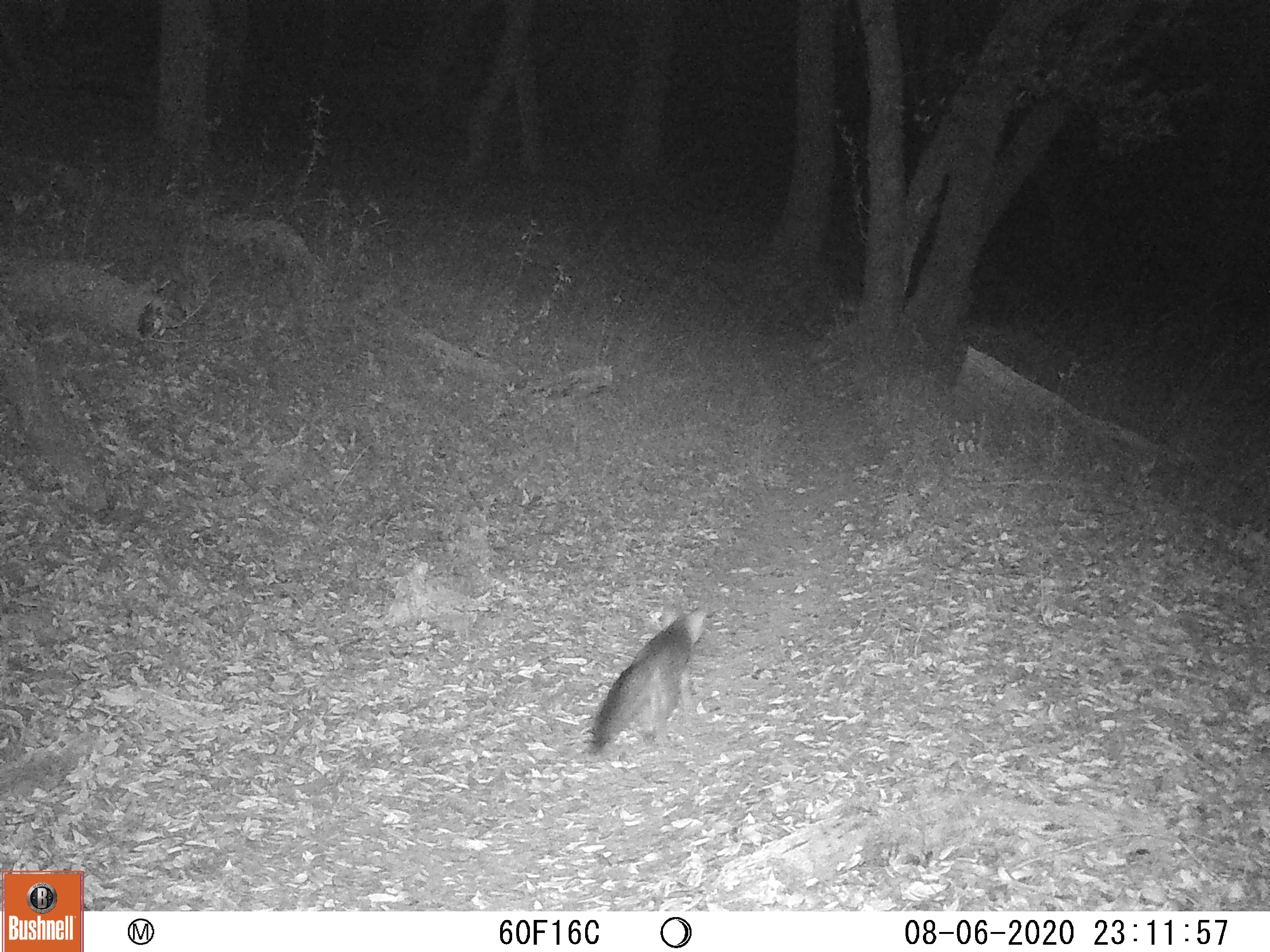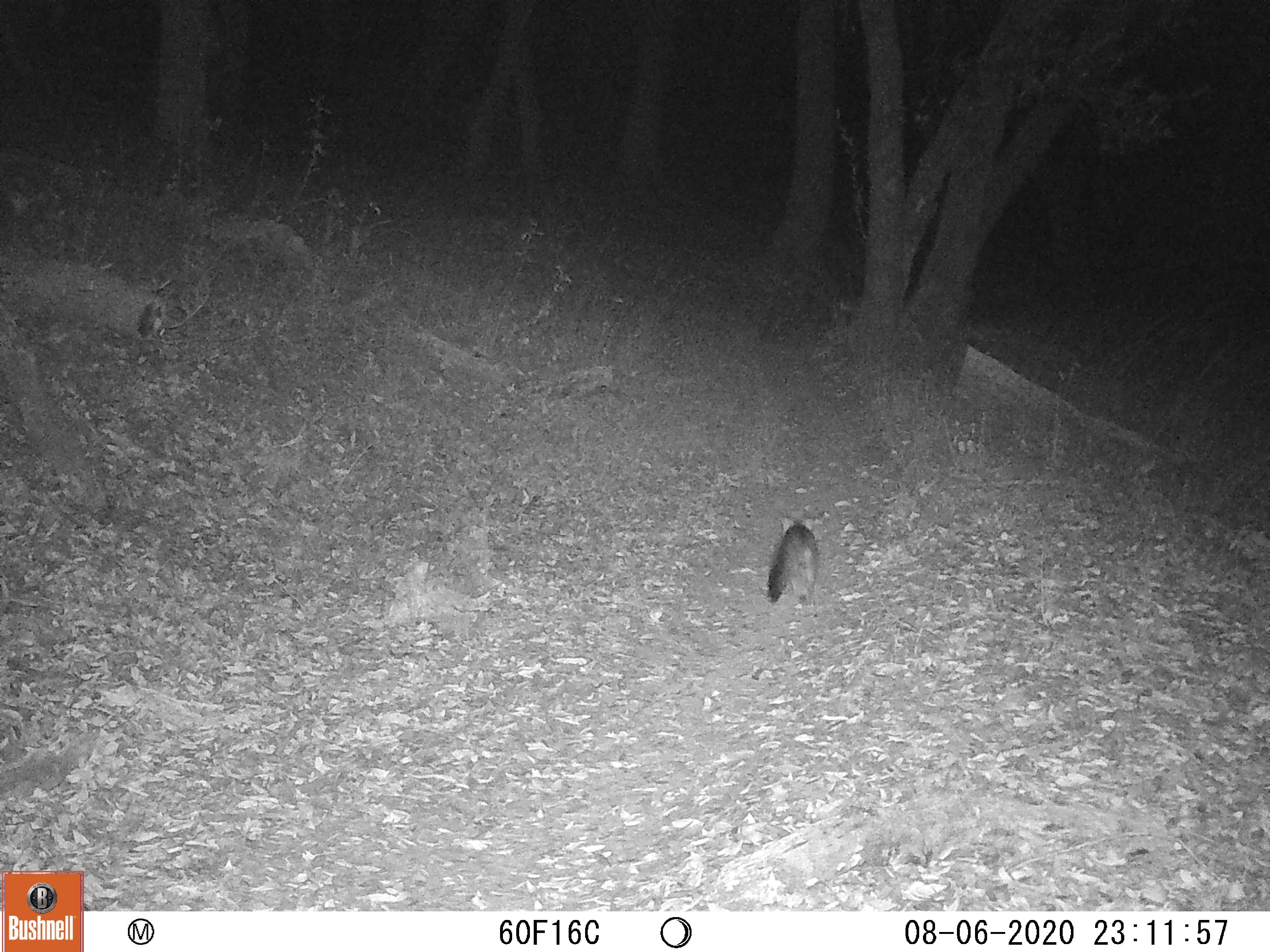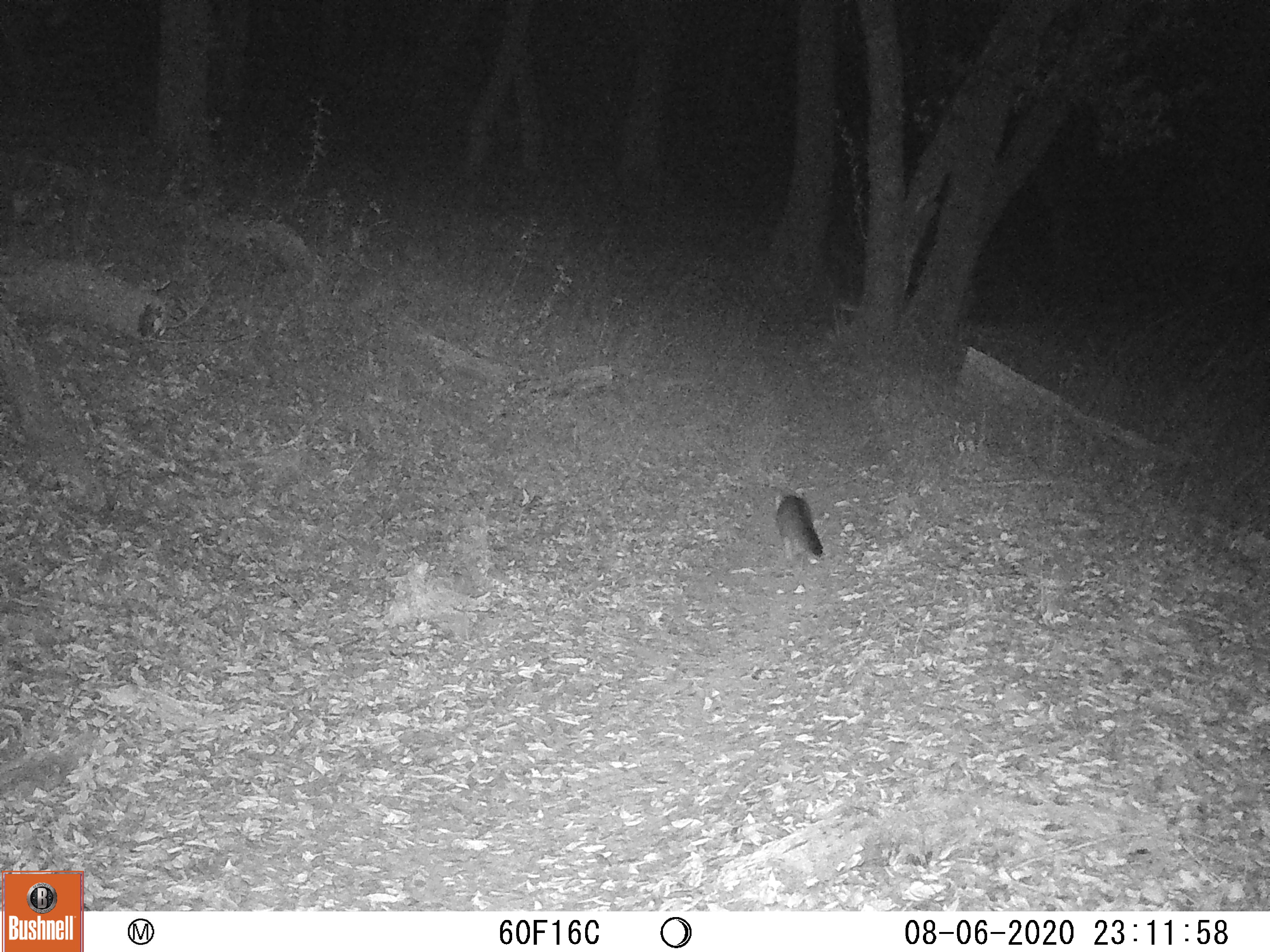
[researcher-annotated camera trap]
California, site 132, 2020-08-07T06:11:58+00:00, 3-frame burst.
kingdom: Animalia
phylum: Chordata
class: Mammalia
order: Carnivora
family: Canidae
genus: Urocyon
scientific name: Urocyon cinereoargenteus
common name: gray fox